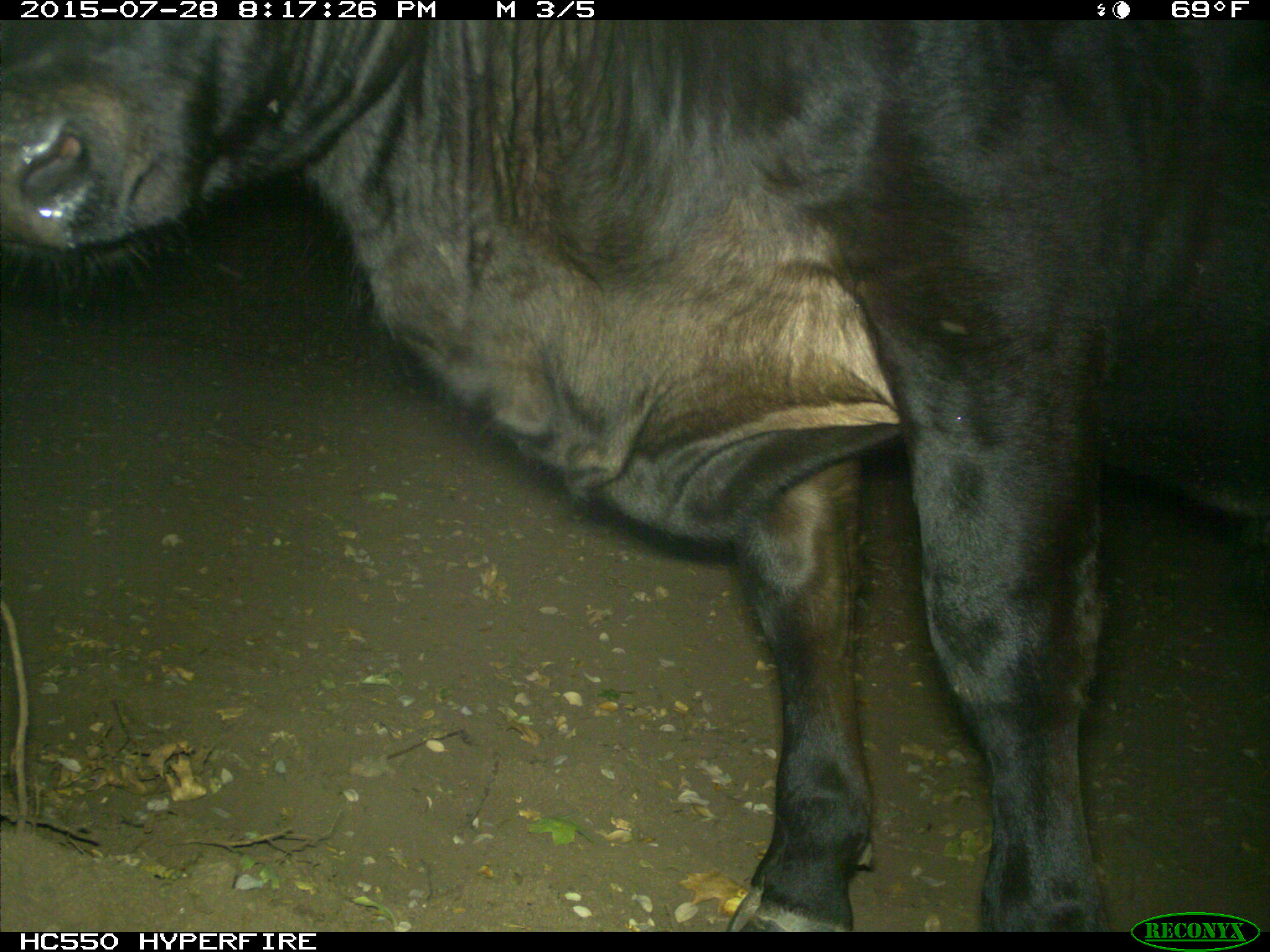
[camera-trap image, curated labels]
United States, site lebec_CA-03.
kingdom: Animalia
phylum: Chordata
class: Mammalia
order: Artiodactyla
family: Bovidae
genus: Bos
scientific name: Bos taurus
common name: domestic cow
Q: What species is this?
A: Bos taurus (domestic cow).